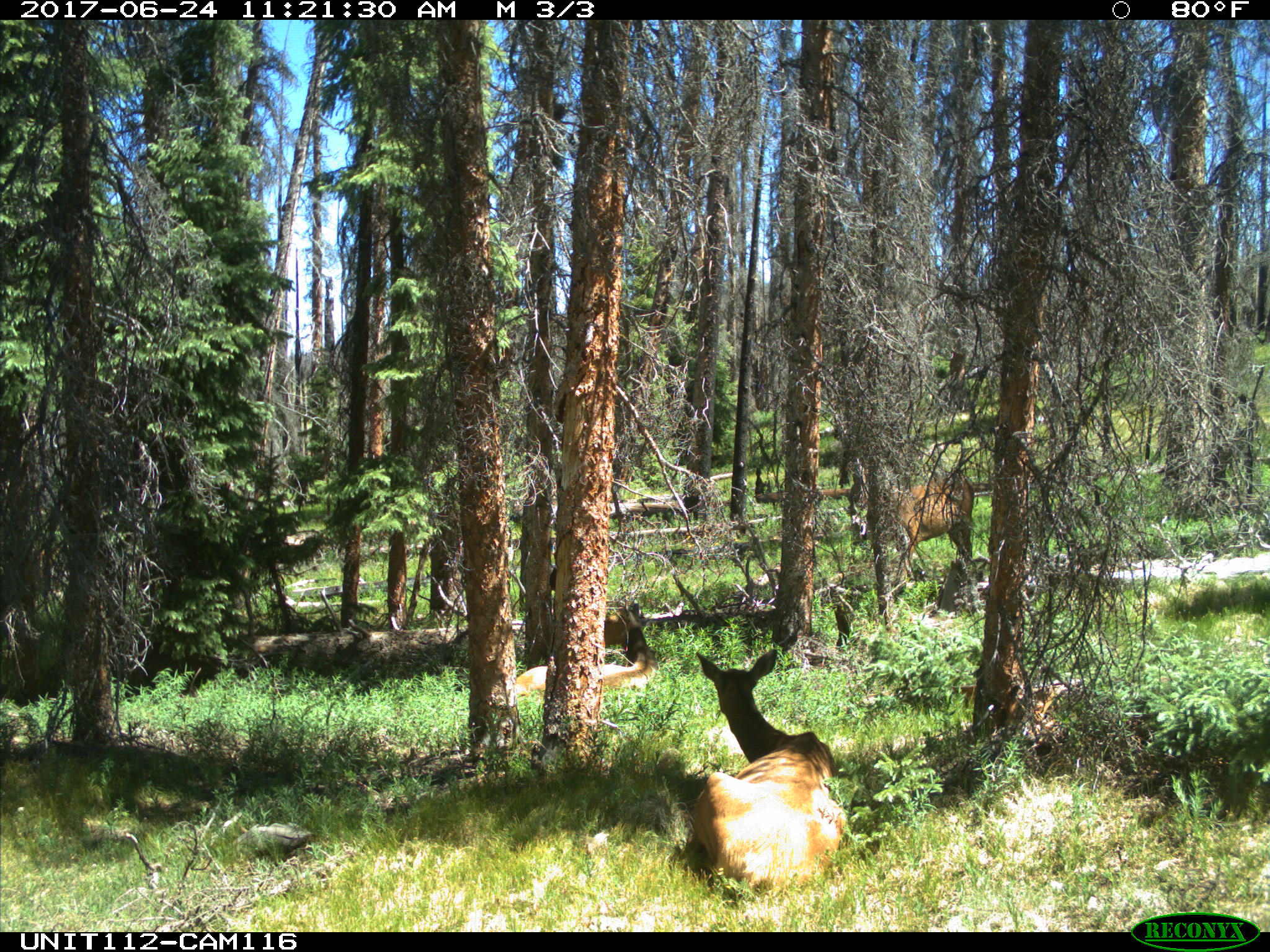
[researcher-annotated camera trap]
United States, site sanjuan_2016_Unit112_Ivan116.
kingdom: Animalia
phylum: Chordata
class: Mammalia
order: Artiodactyla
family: Cervidae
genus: Cervus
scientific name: Cervus elaphus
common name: red deer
Cervus elaphus (red deer).